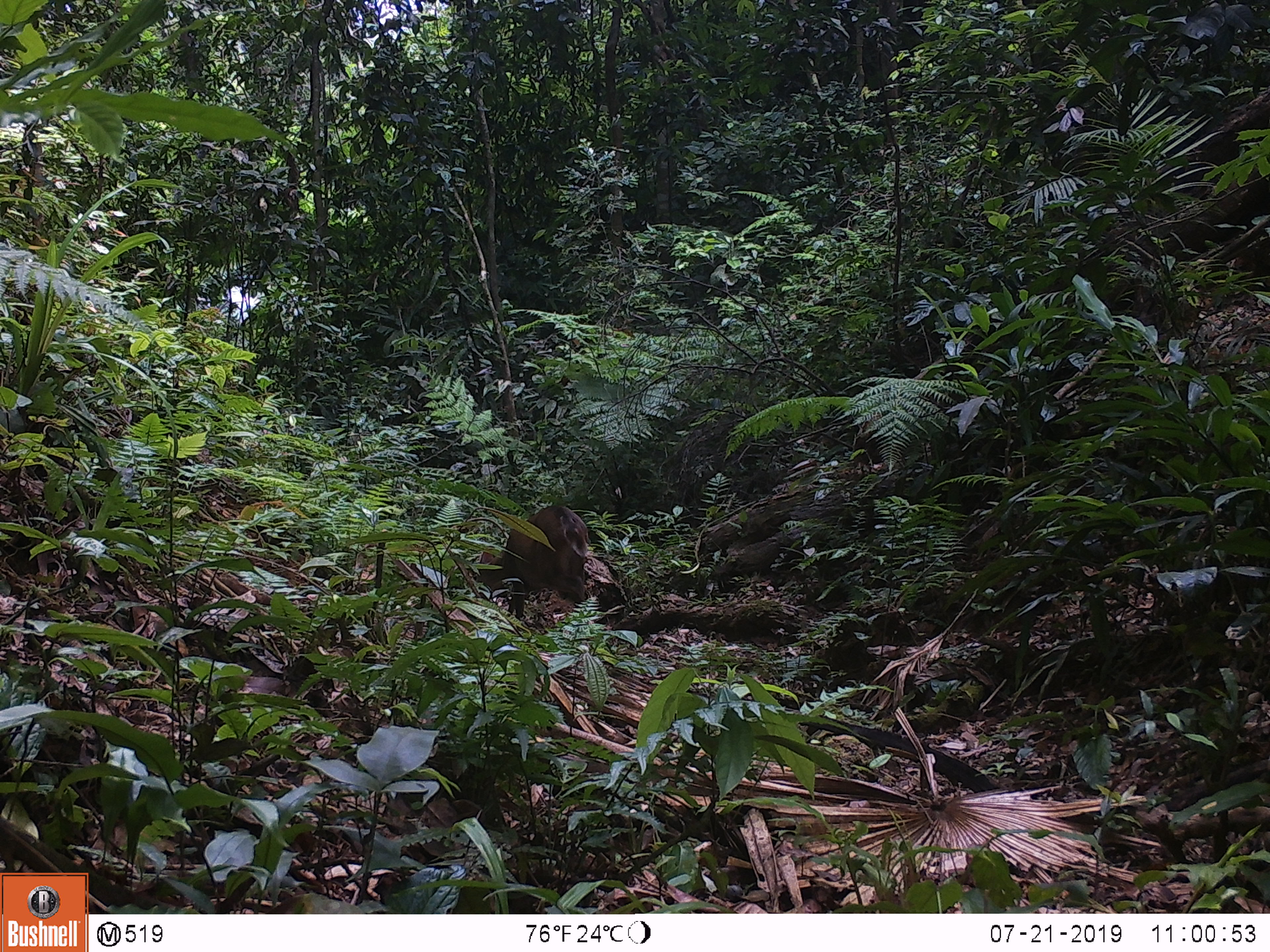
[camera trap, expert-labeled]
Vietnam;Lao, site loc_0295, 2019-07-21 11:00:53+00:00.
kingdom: Animalia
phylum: Chordata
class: Mammalia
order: Artiodactyla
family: Cervidae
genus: Muntiacus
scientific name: Muntiacus vuquangensis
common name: large-antlered muntjac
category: large antlered muntjac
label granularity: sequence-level